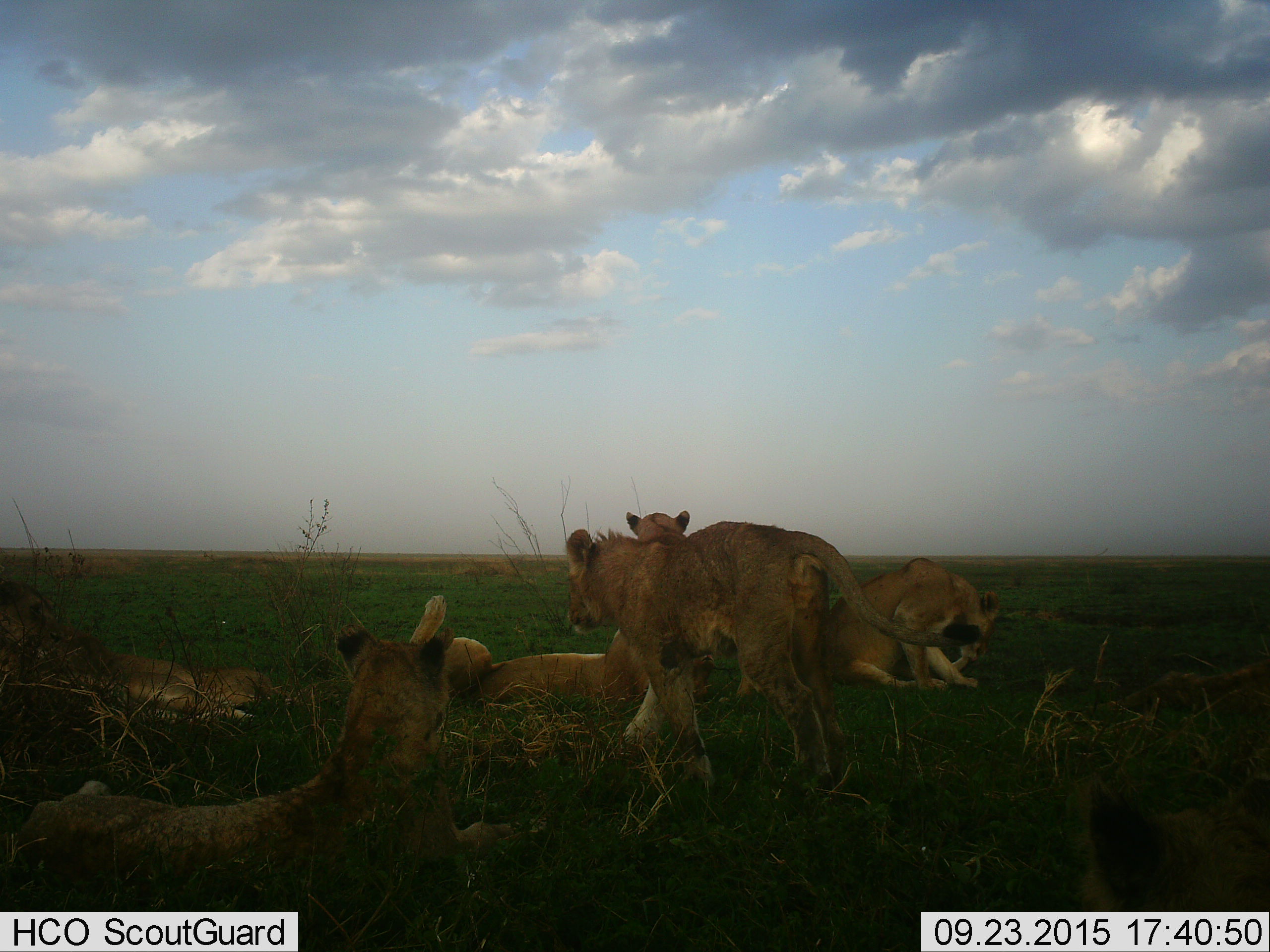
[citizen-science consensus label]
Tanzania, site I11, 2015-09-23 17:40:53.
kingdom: Animalia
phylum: Chordata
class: Mammalia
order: Carnivora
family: Felidae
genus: Panthera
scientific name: Panthera leo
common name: lion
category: lionfemale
Lionfemale (lion) (Panthera leo), count 6. Behavior (volunteer vote fractions): standing 40%, resting 80%, moving 10%, interacting 50%. Young present (vote fraction): 20%. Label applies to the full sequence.